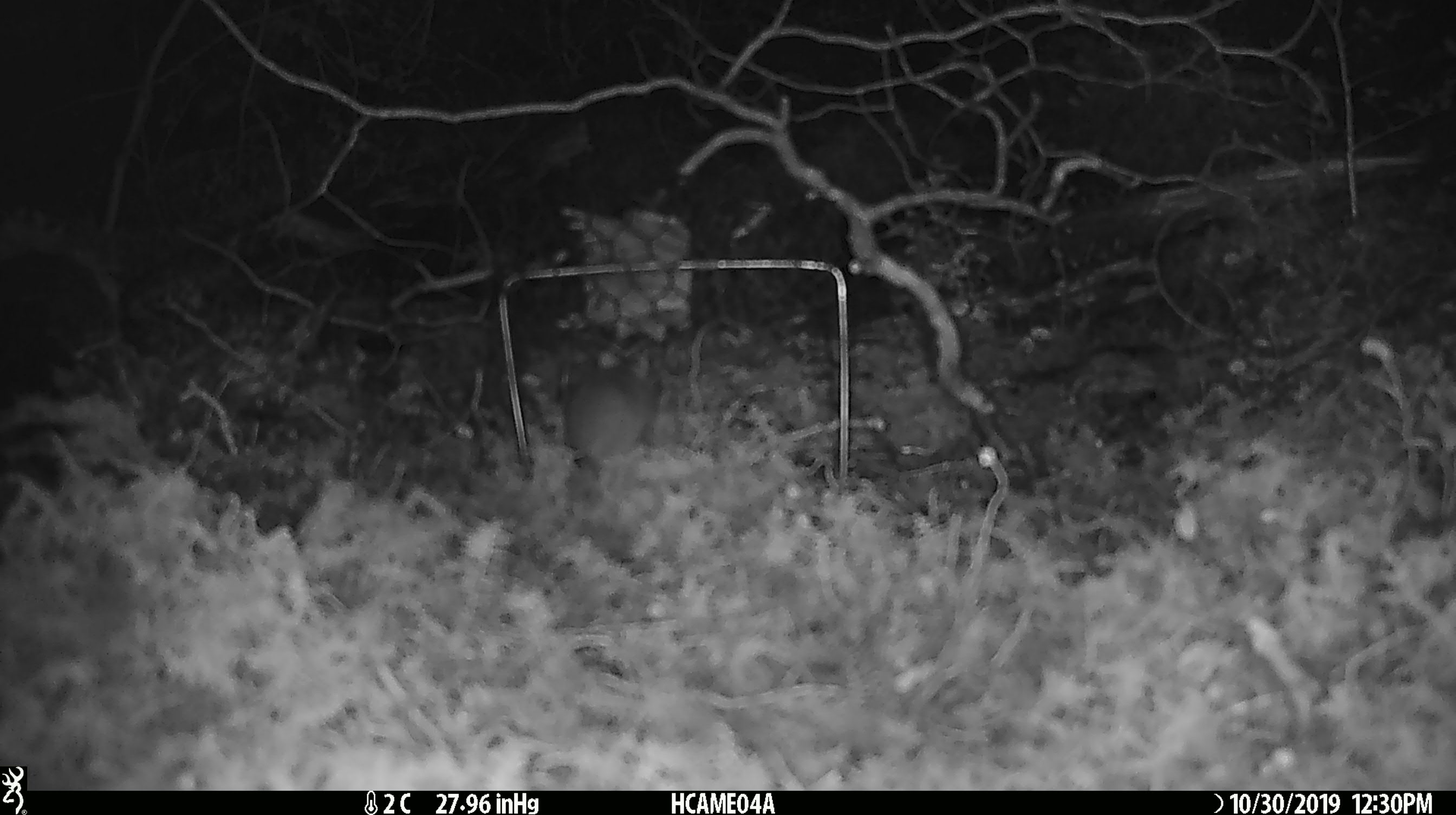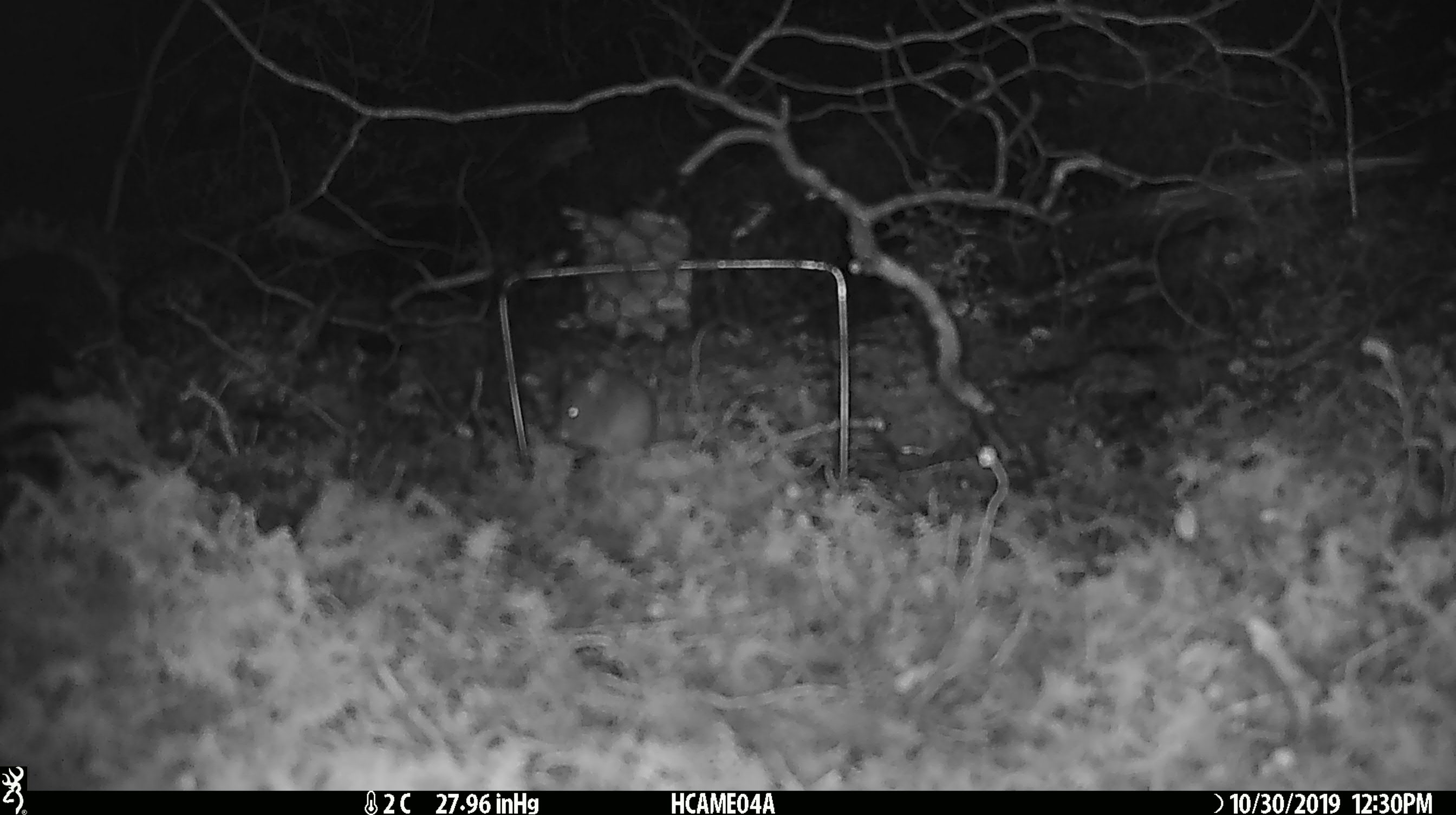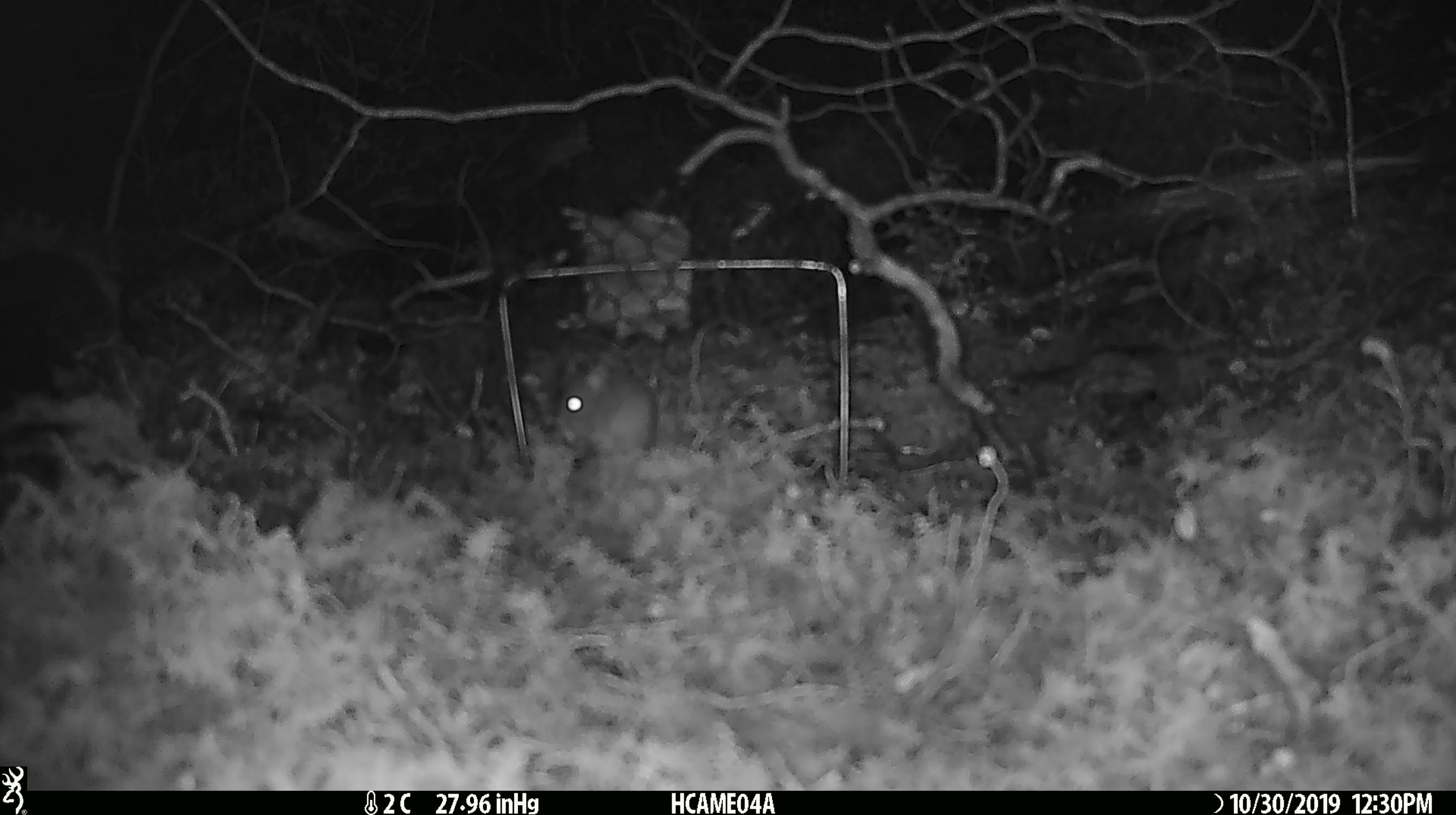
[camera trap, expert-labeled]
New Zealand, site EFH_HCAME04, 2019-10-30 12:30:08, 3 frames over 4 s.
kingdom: Animalia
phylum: Chordata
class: Mammalia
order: Rodentia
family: Muridae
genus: Mus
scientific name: Mus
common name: mouse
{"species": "mouse (Mus)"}